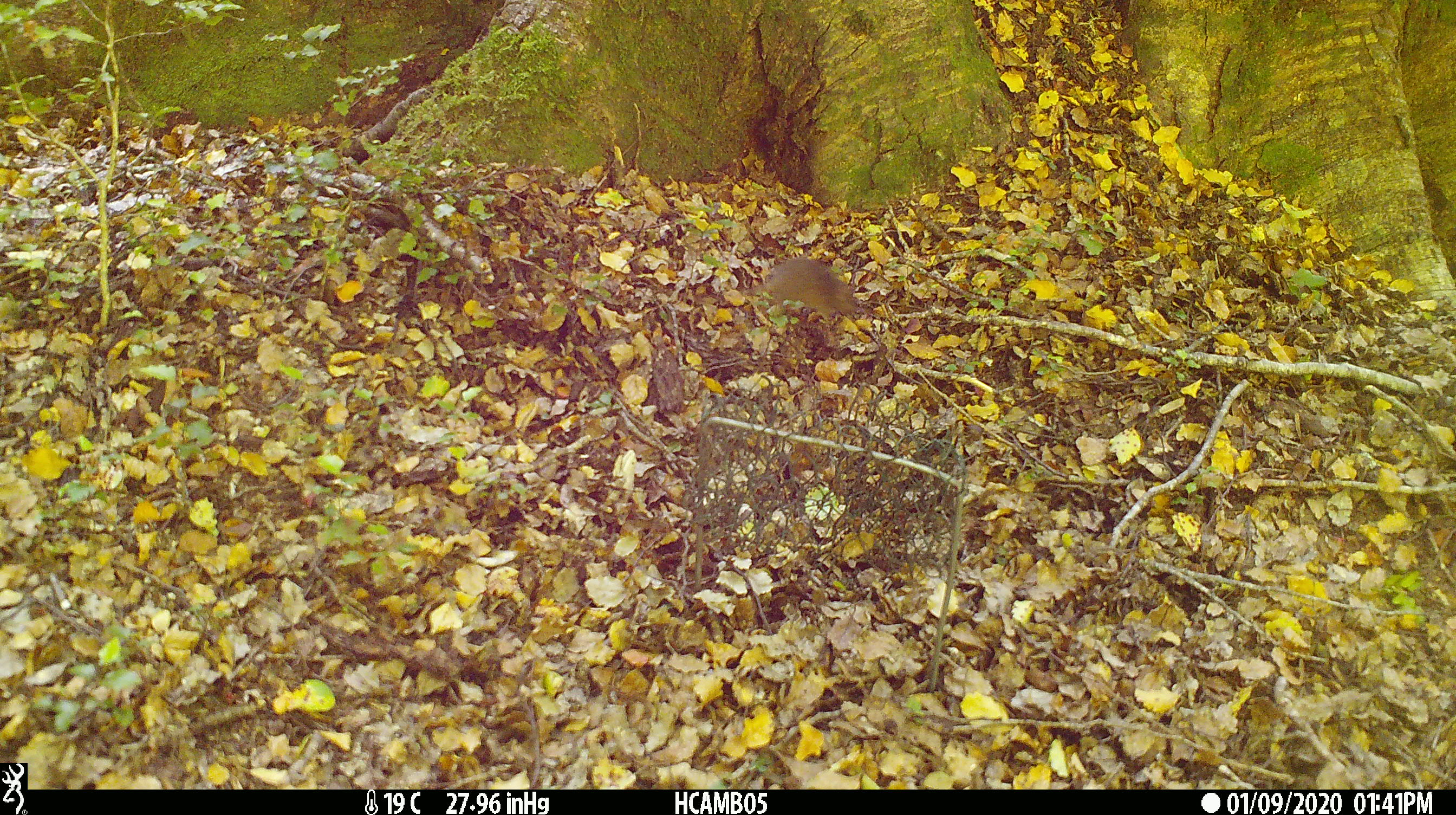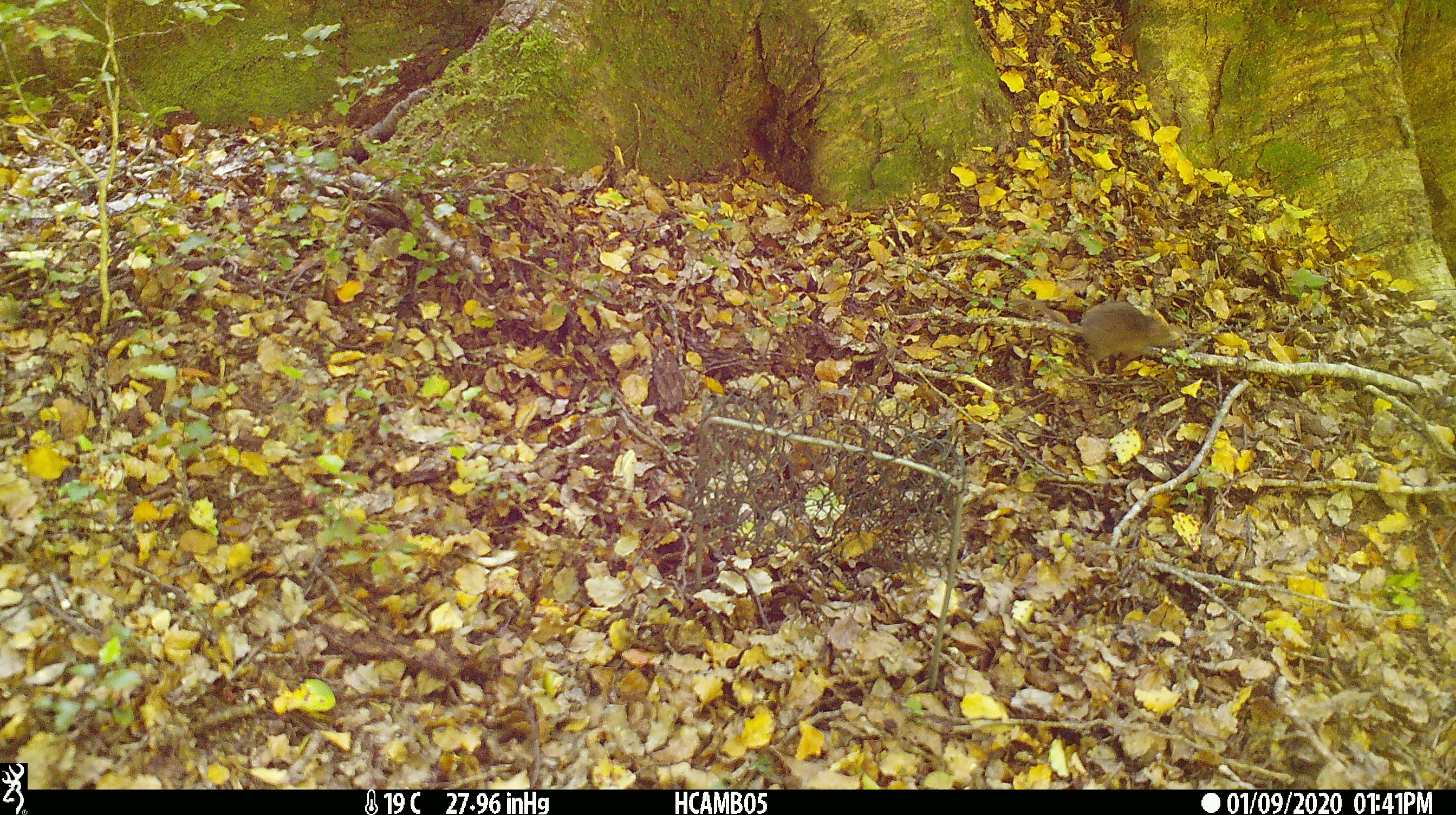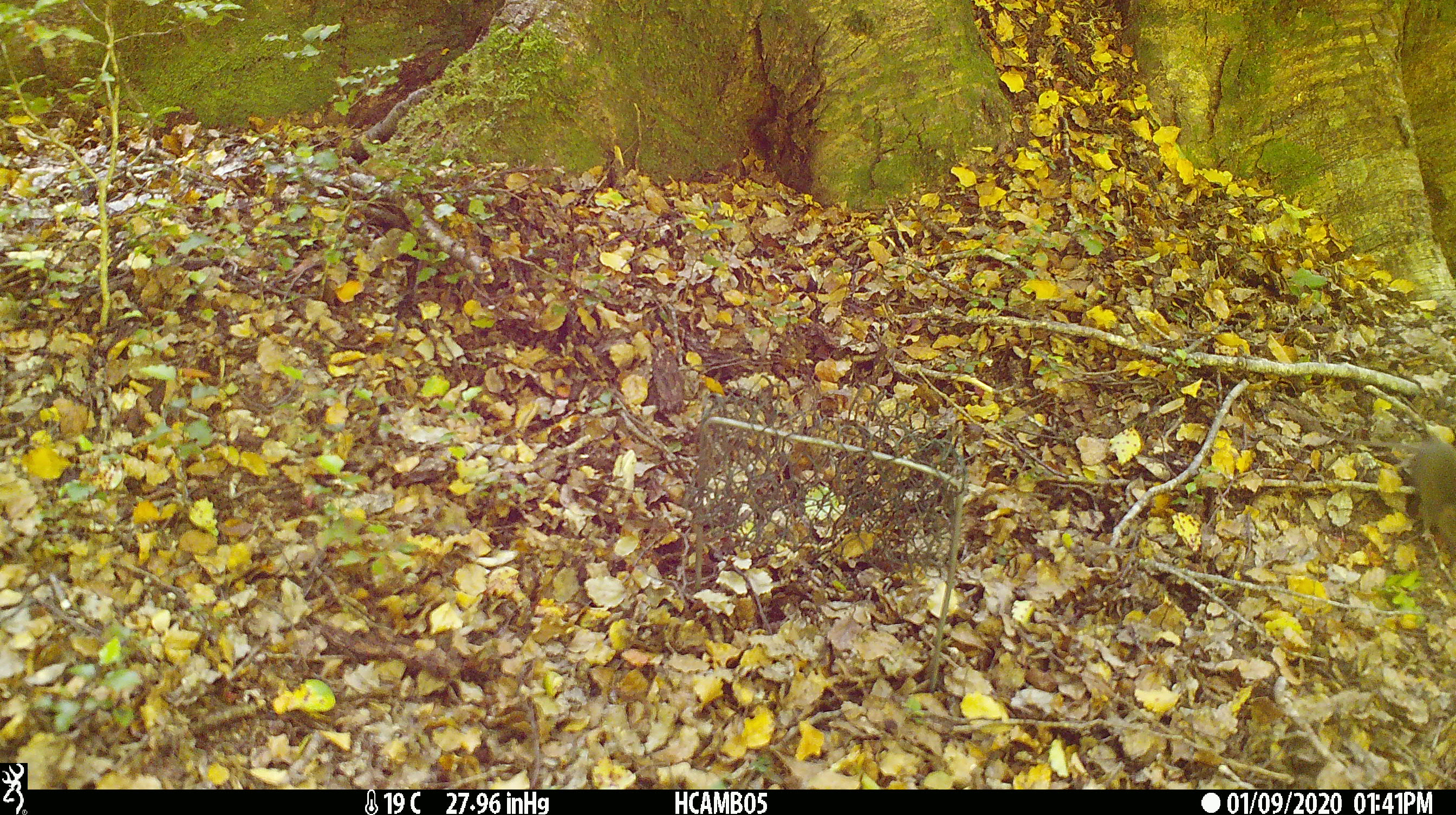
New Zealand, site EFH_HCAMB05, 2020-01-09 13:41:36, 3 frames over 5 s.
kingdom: Animalia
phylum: Chordata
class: Mammalia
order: Rodentia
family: Muridae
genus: Mus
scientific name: Mus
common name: mouse